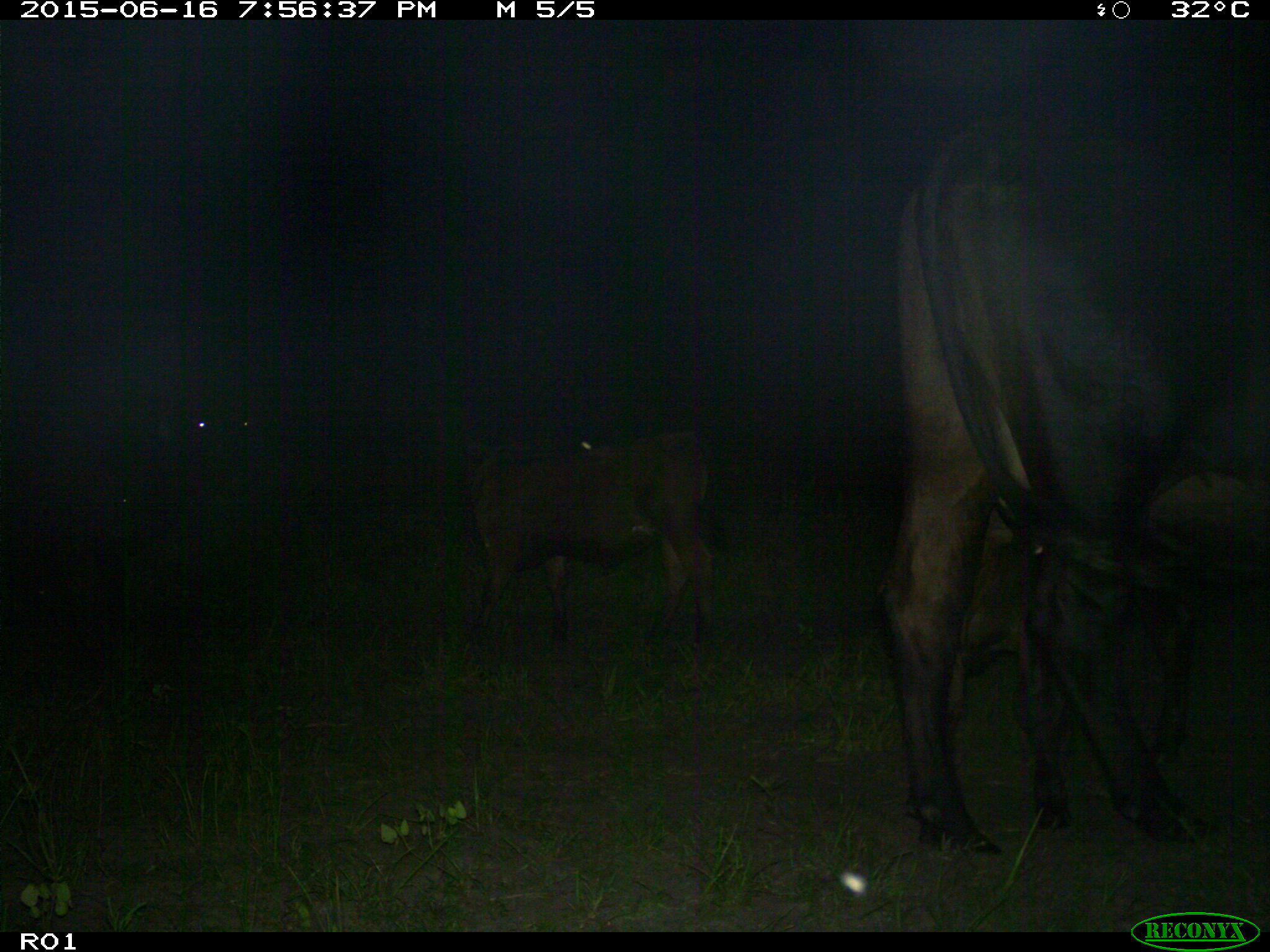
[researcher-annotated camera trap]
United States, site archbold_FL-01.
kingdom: Animalia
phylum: Chordata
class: Mammalia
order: Artiodactyla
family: Bovidae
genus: Bos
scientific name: Bos taurus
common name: domestic cow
Bos taurus (domestic cow).